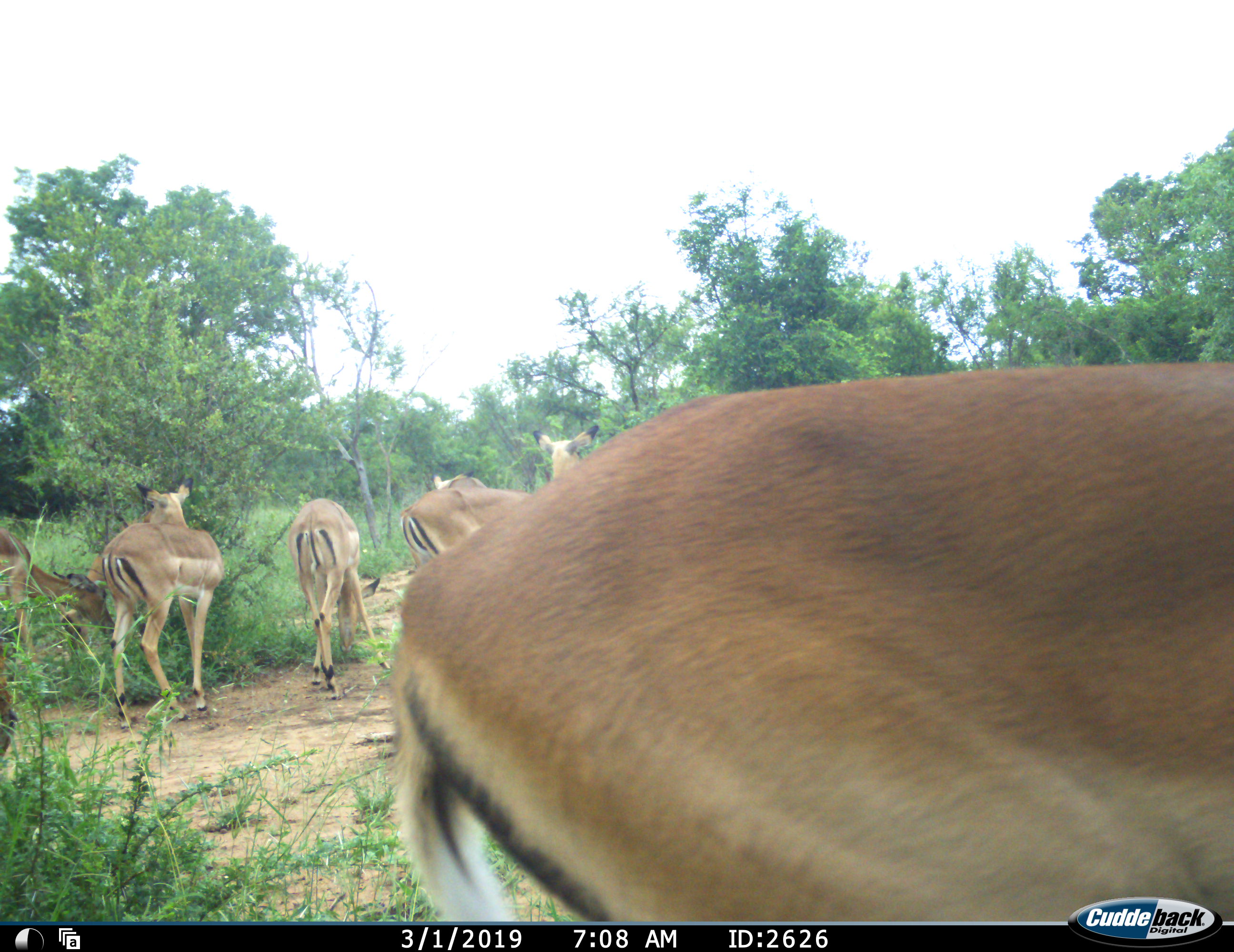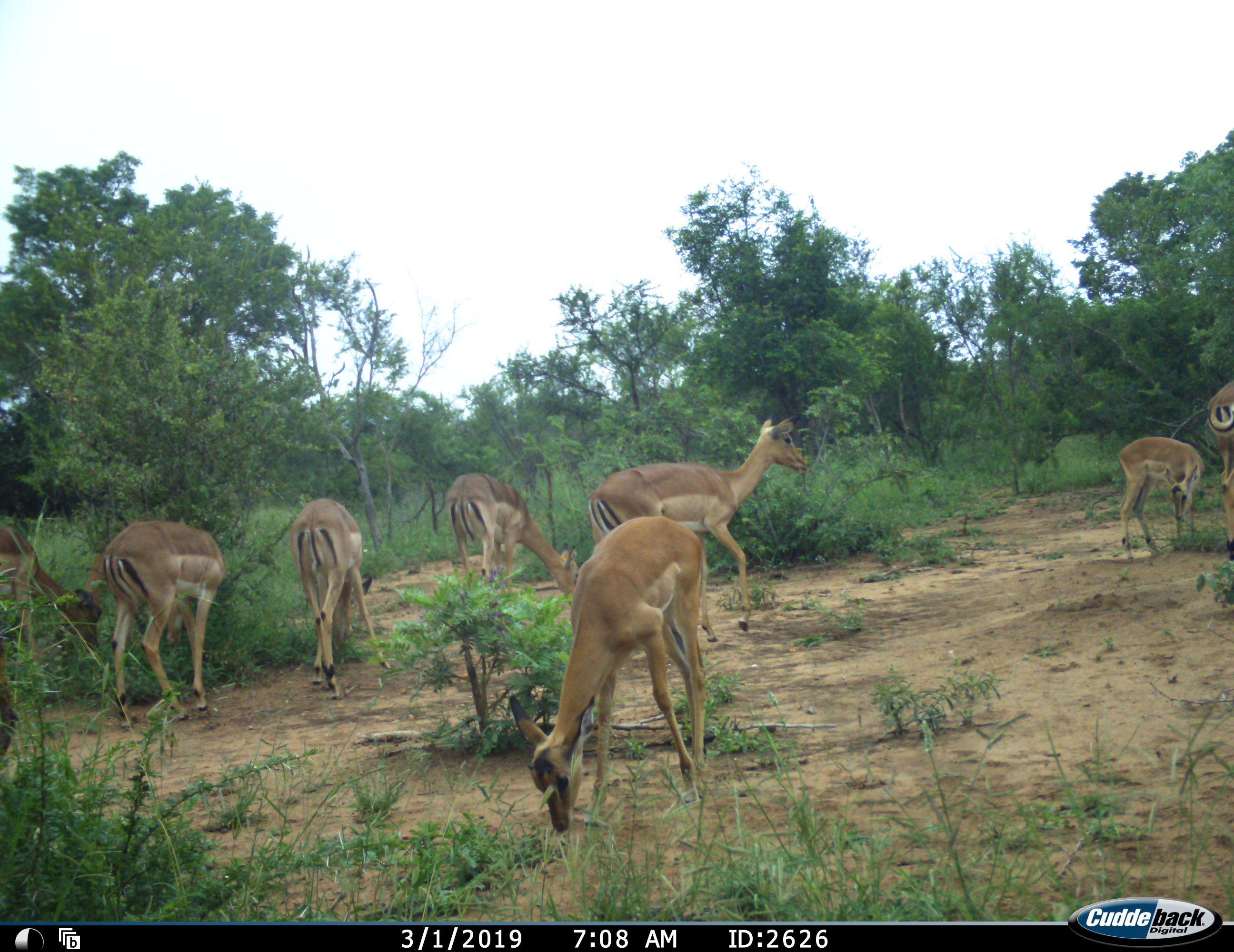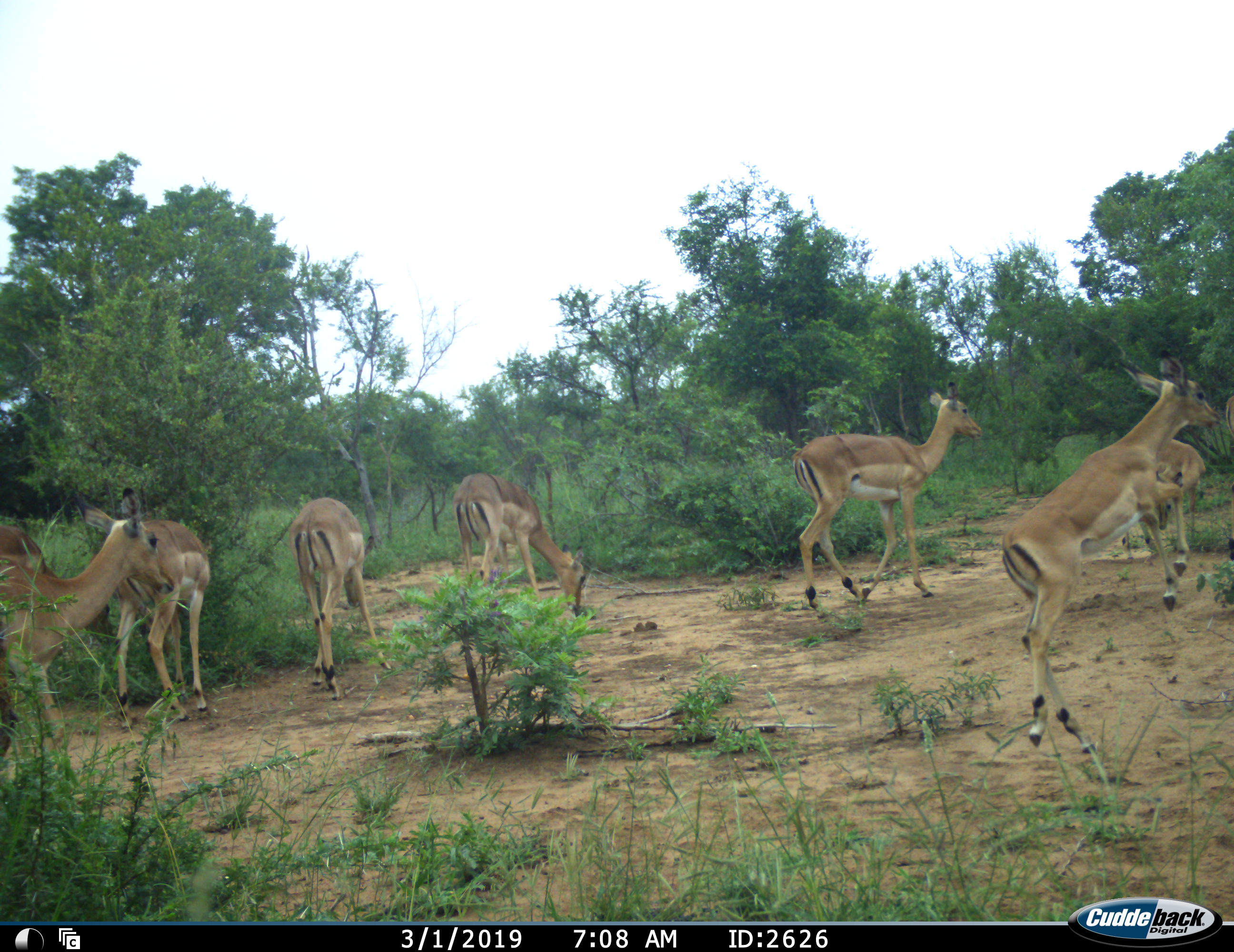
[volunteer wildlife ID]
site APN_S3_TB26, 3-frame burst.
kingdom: Animalia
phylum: Chordata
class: Mammalia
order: Artiodactyla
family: Bovidae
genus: Aepyceros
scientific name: Aepyceros melampus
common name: impala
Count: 8.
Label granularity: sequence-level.